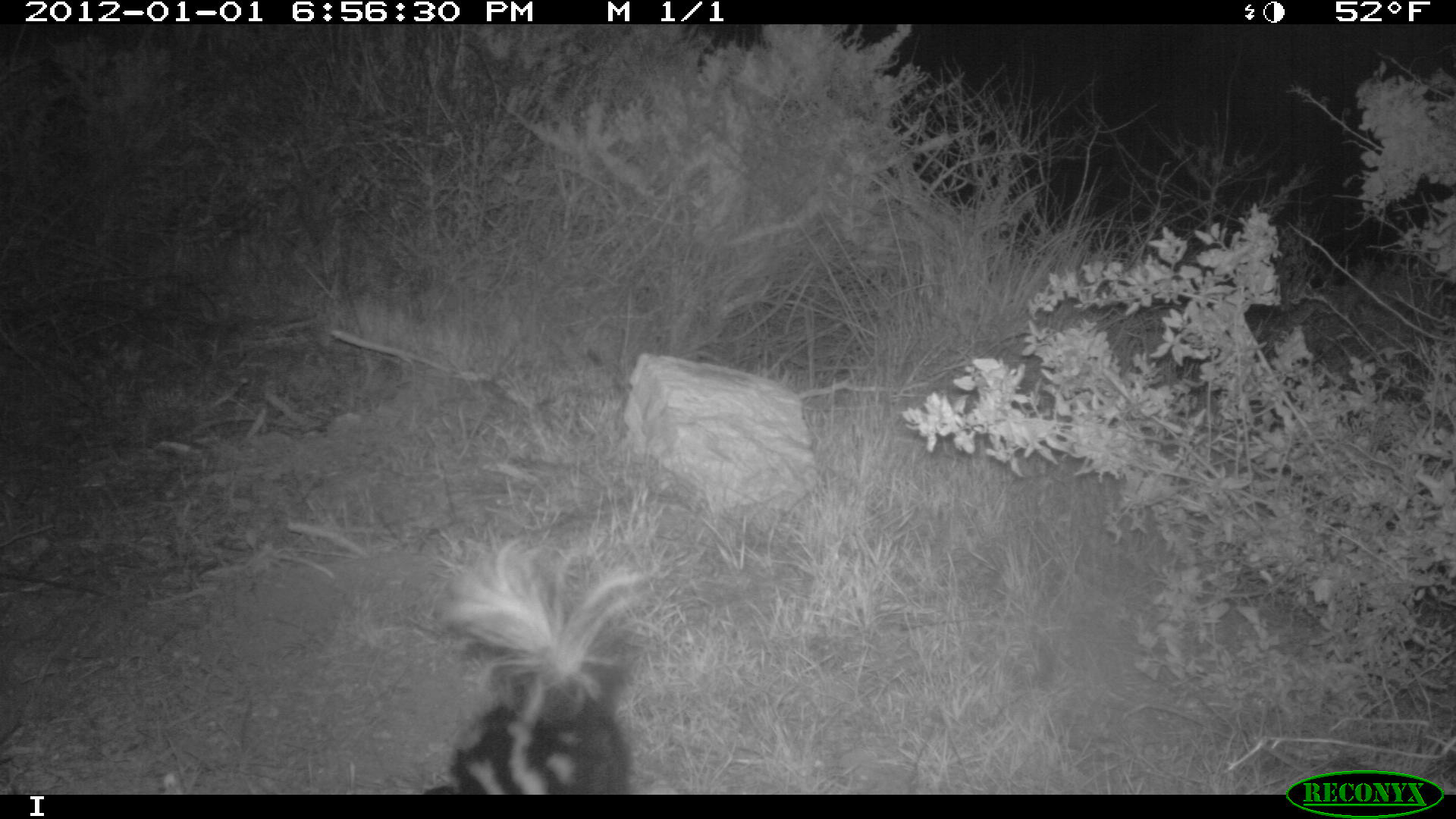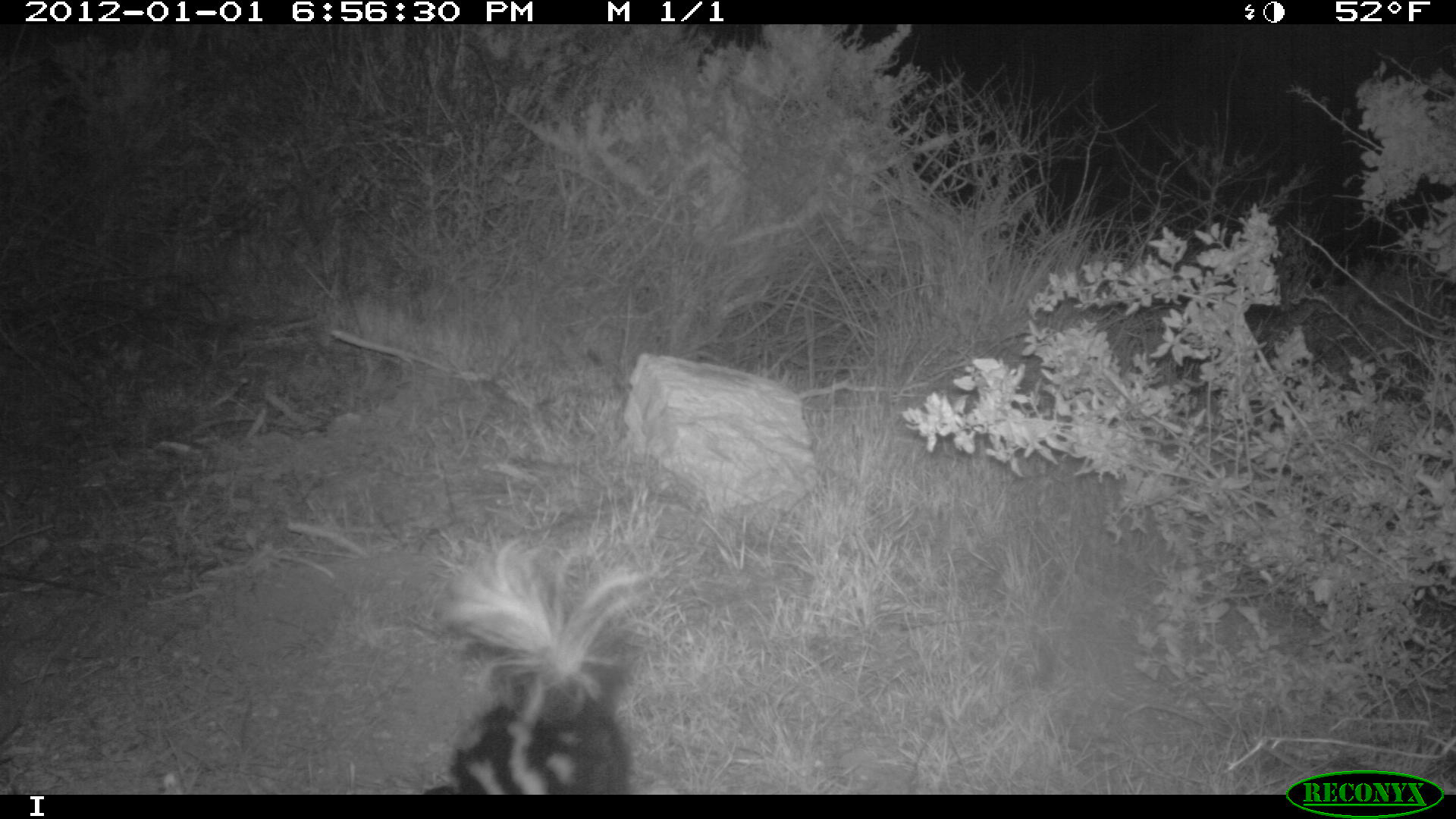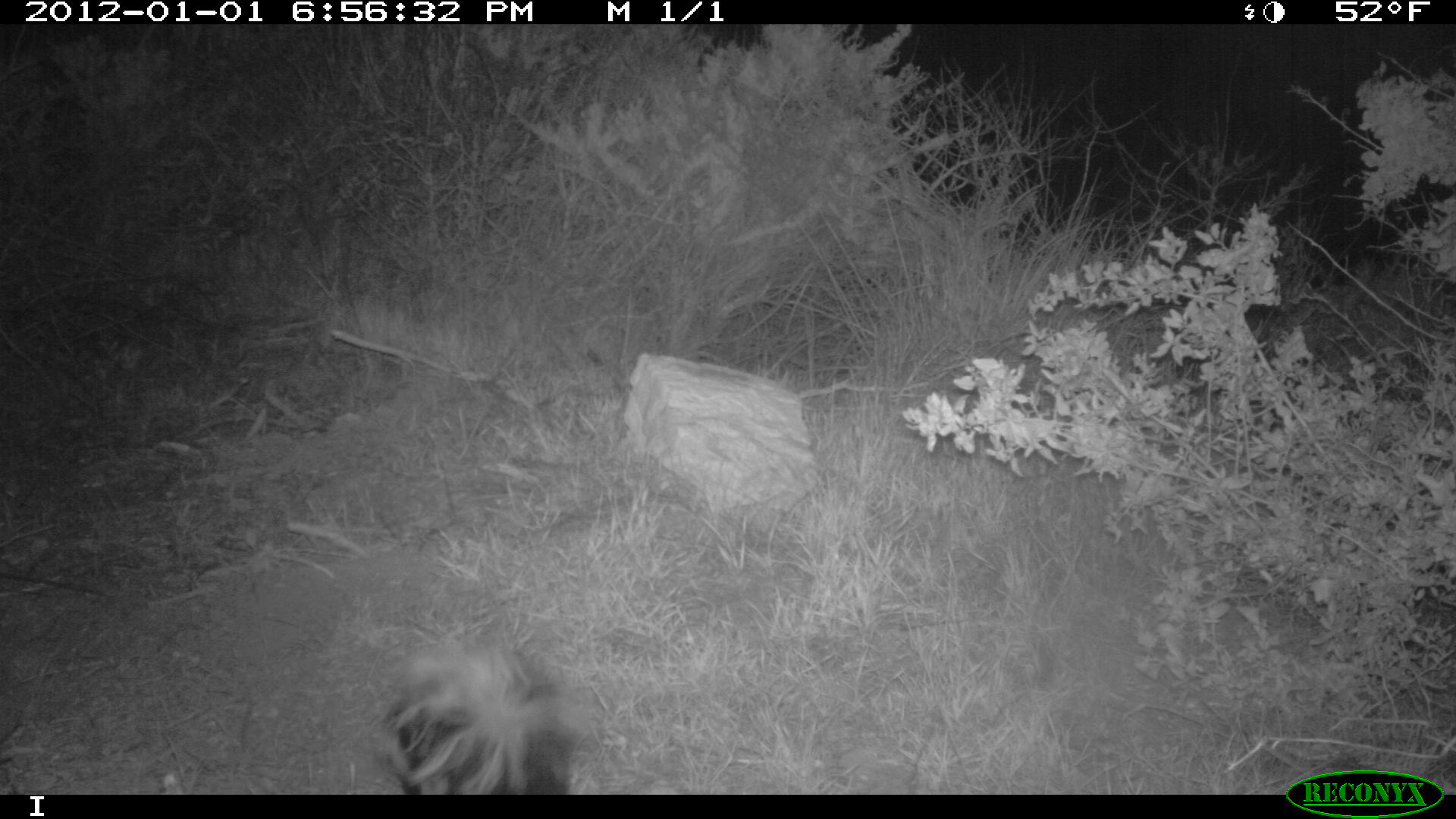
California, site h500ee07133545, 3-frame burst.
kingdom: Animalia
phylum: Chordata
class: Mammalia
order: Carnivora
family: Mephitidae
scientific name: Mephitidae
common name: skunk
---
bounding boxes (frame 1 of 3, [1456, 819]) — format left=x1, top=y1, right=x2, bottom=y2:
skunk: left=420, top=541, right=650, bottom=794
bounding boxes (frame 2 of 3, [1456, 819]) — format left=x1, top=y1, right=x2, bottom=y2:
skunk: left=422, top=535, right=651, bottom=795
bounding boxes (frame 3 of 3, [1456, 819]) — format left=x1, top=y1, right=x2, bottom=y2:
skunk: left=366, top=635, right=595, bottom=794